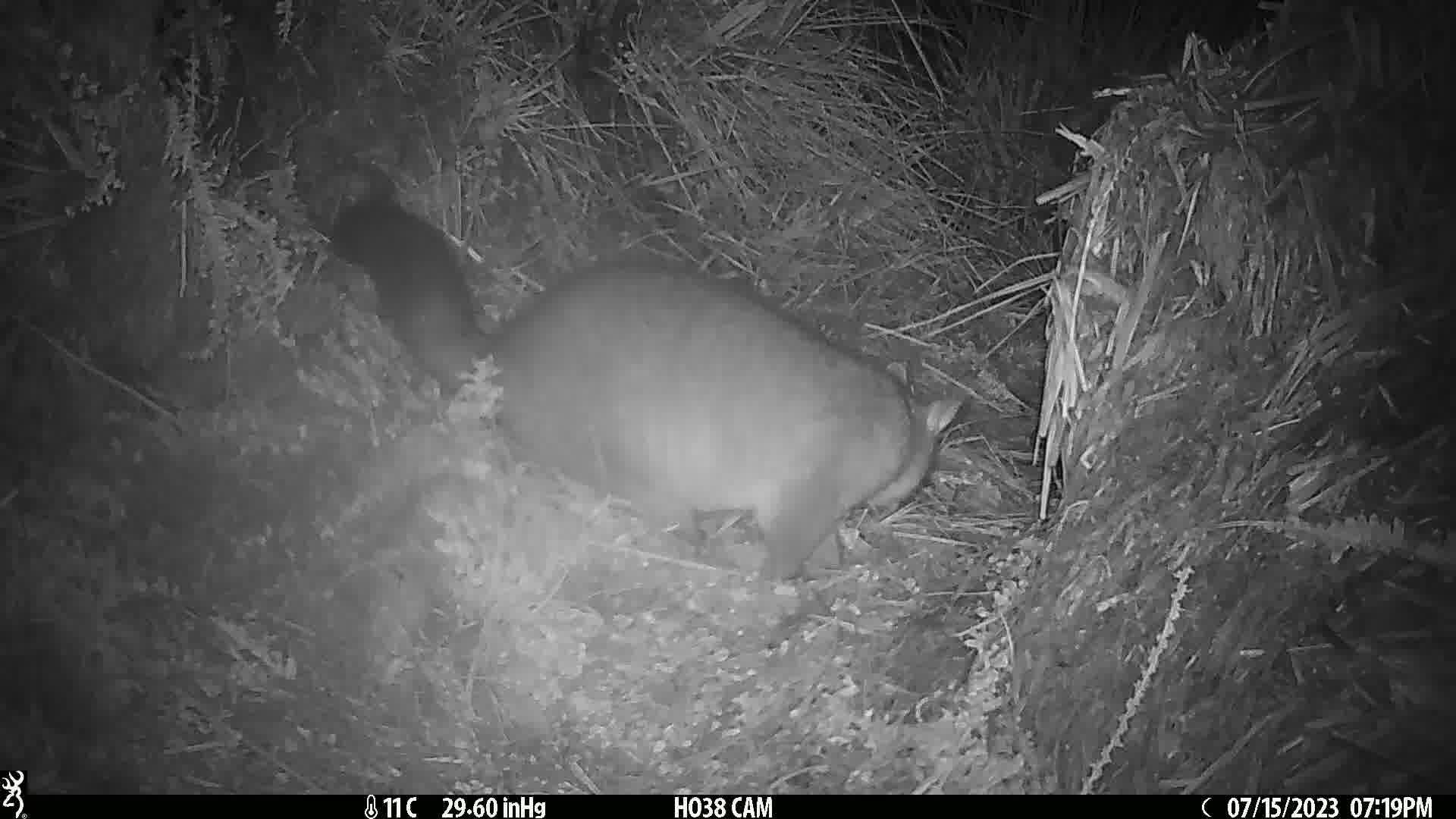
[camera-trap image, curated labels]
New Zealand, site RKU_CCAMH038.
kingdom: Animalia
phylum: Chordata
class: Mammalia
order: Diprotodontia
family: Phalangeridae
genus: Trichosurus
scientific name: Trichosurus vulpecula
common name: common brushtail possum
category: possum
Possum (common brushtail possum) (Trichosurus vulpecula).